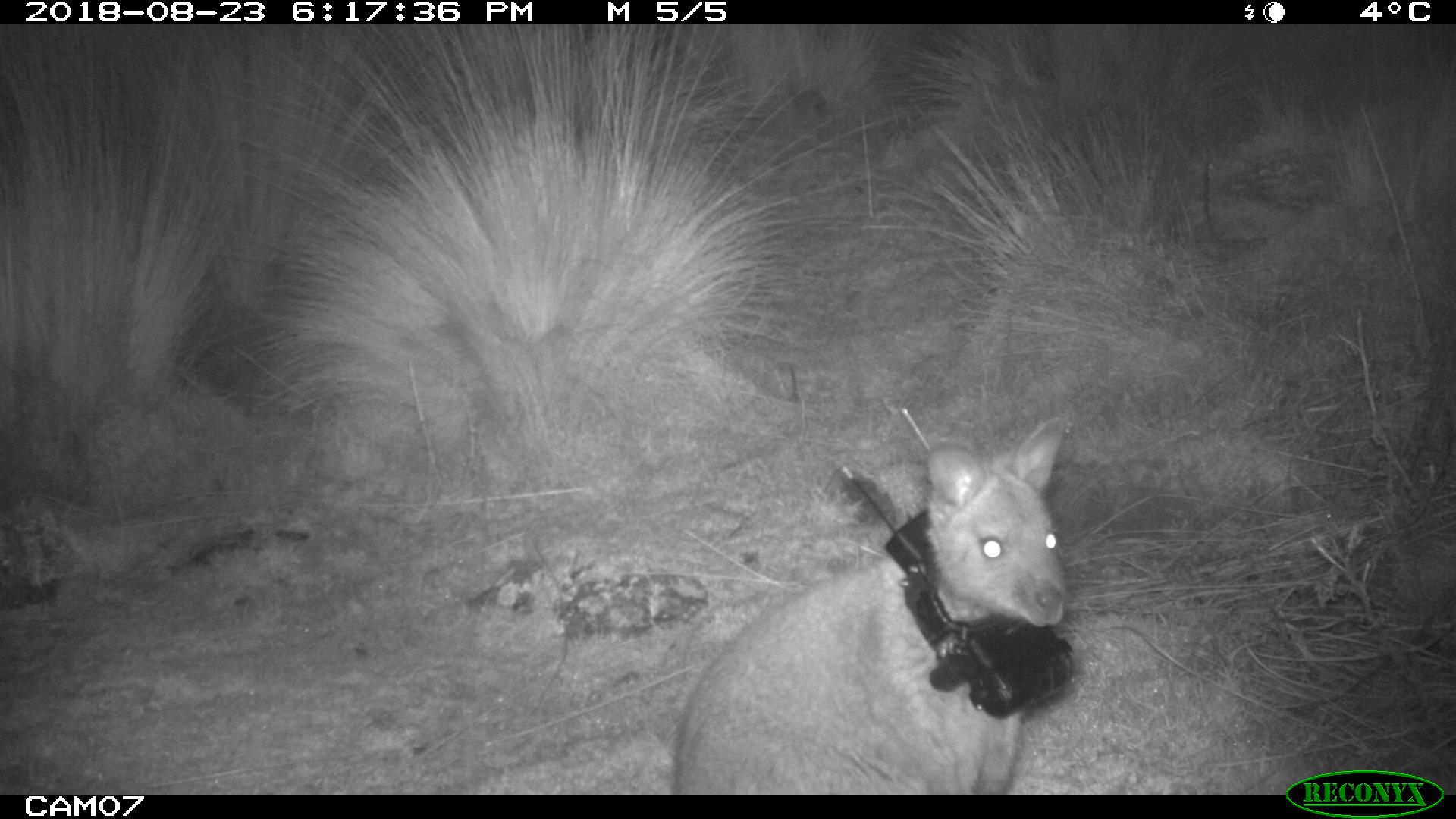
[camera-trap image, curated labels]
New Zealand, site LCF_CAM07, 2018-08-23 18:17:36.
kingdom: Animalia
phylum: Chordata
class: Mammalia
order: Diprotodontia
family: Macropodidae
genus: Notamacropus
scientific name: Notamacropus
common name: wallaby